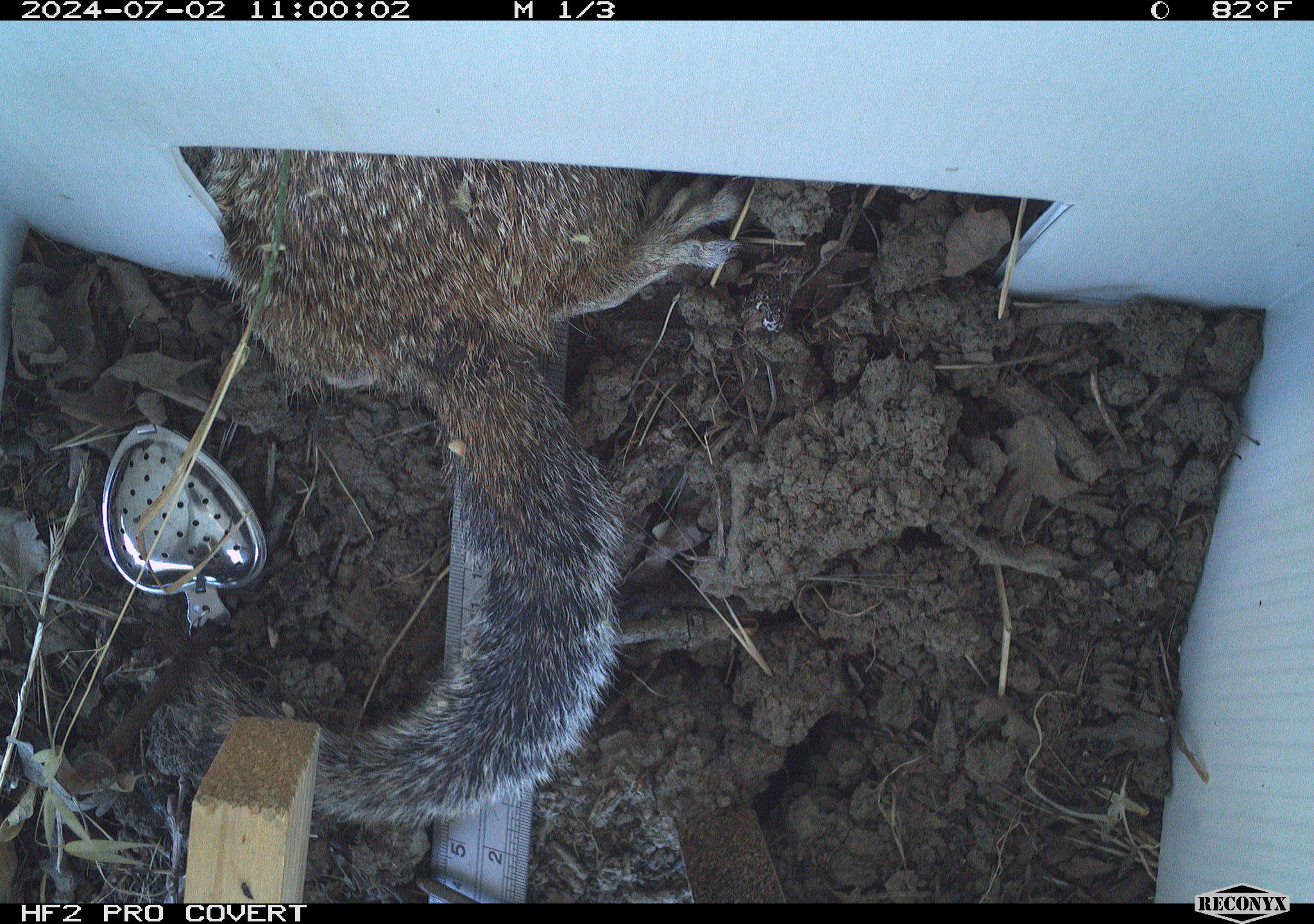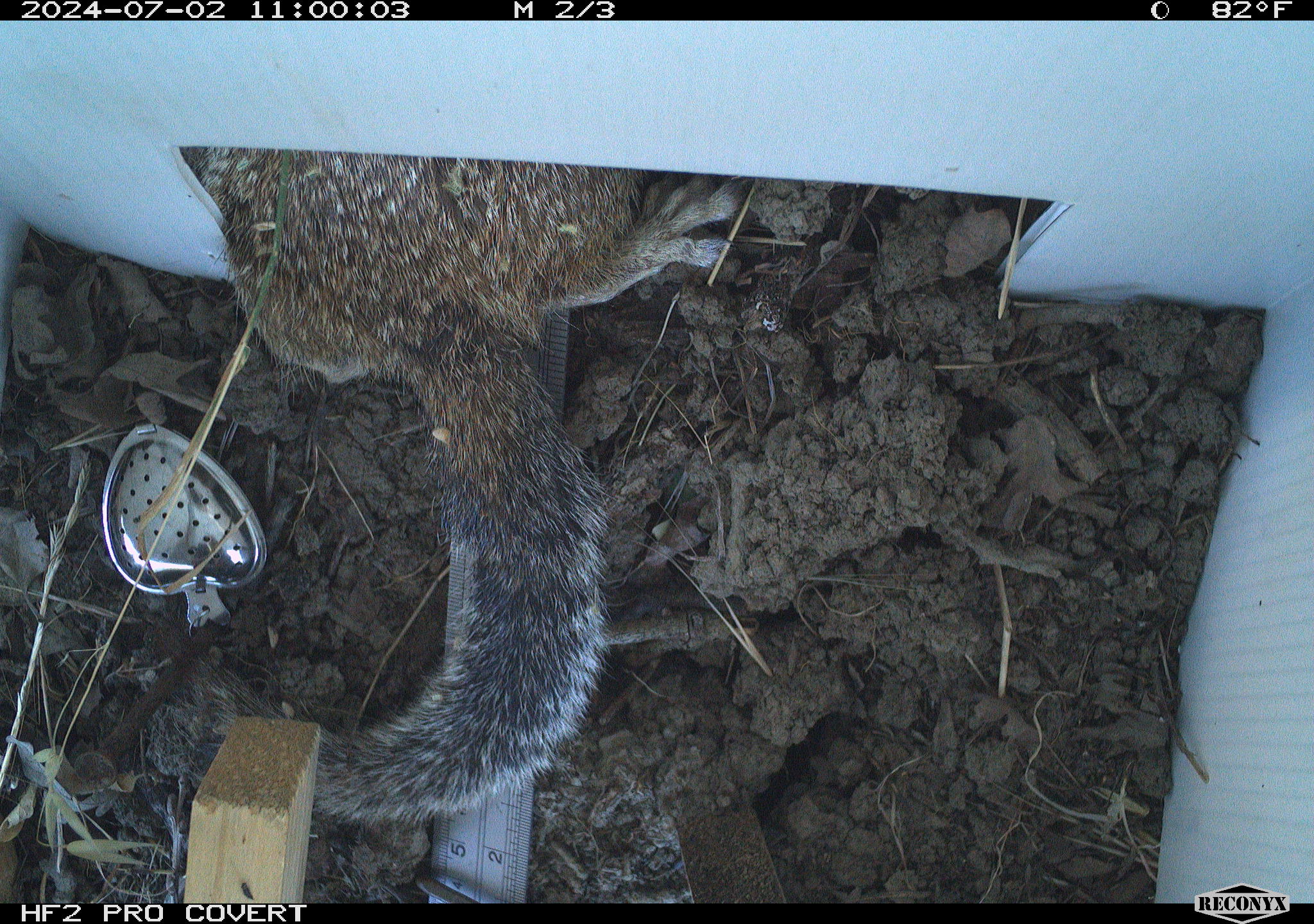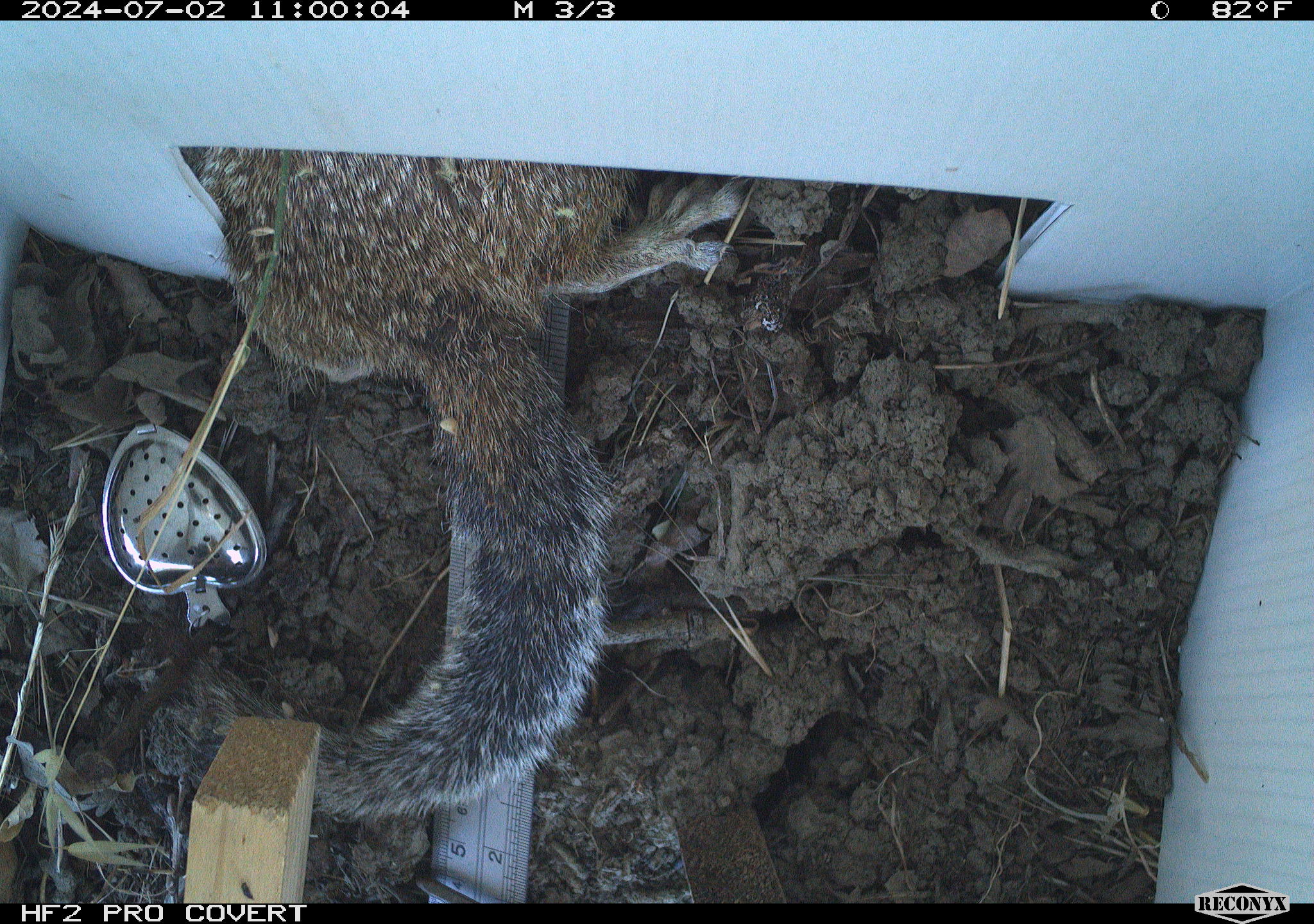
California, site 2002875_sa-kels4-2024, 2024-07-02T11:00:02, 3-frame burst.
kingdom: Animalia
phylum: Chordata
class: Mammalia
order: Rodentia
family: Sciuridae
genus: Otospermophilus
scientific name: Otospermophilus beecheyi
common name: california ground squirrel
California ground squirrel (Otospermophilus beecheyi).